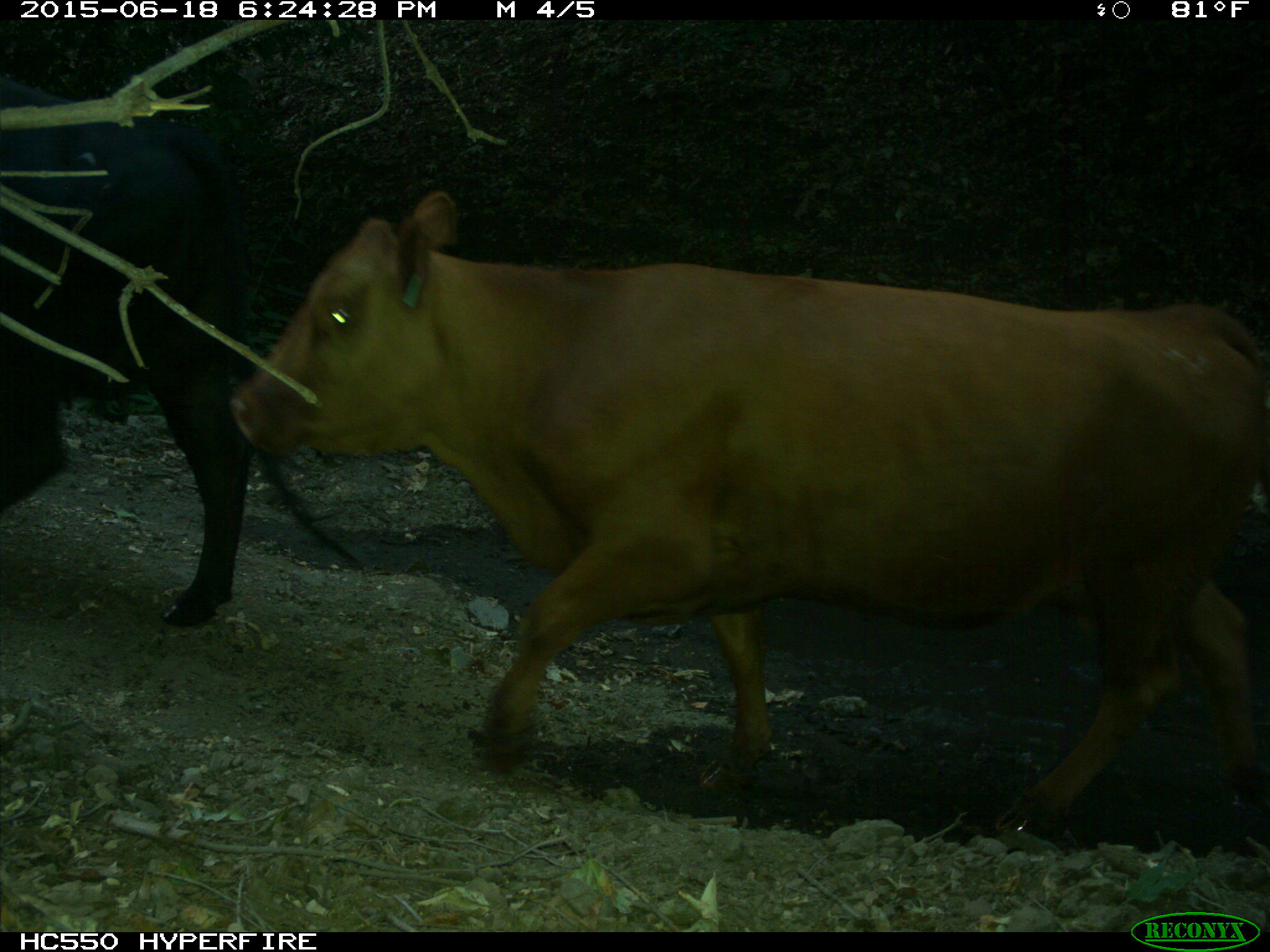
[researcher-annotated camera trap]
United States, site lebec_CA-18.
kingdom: Animalia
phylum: Chordata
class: Mammalia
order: Artiodactyla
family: Bovidae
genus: Bos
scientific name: Bos taurus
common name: domestic cow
Bos taurus (domestic cow).